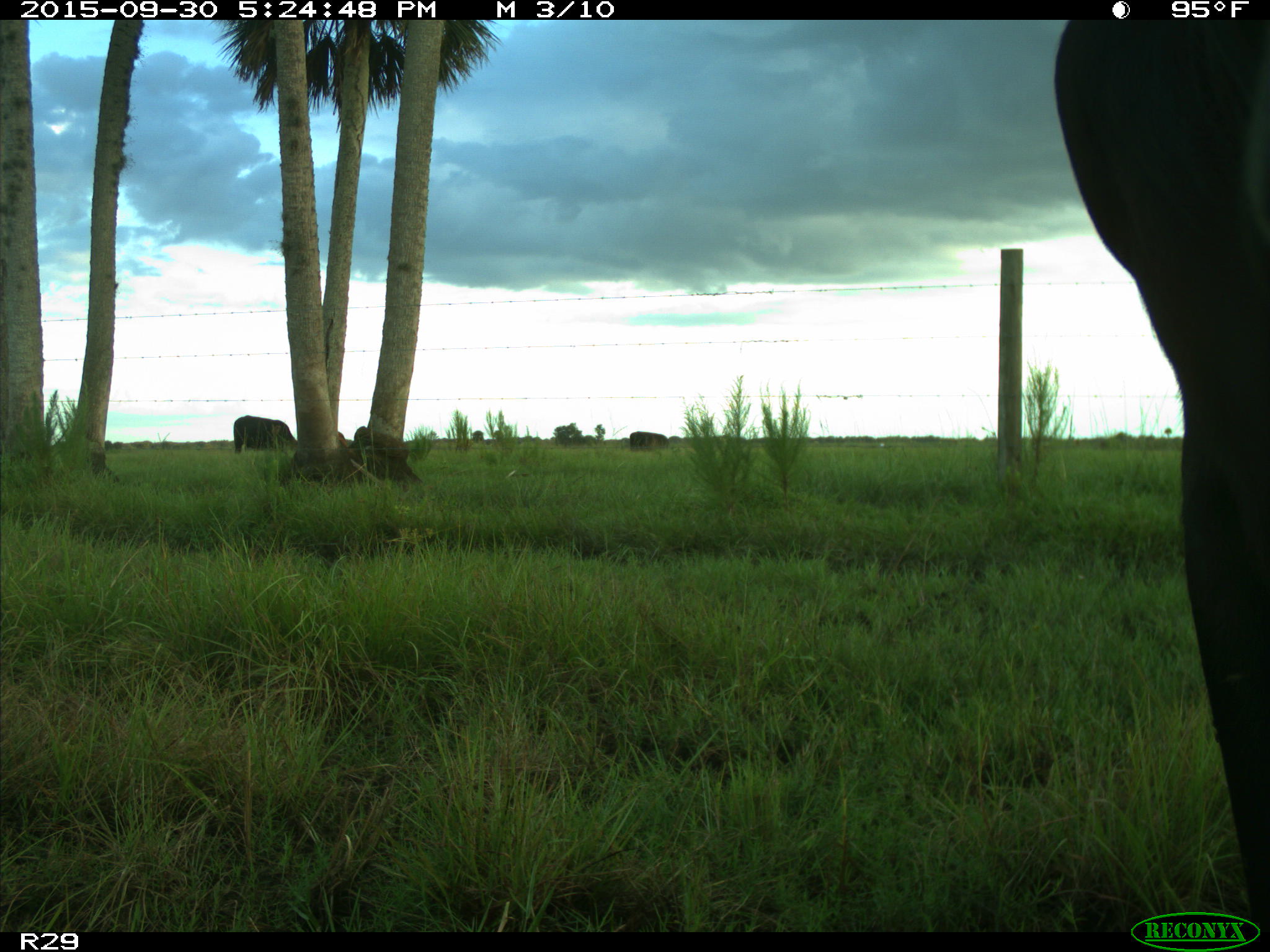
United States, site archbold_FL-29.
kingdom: Animalia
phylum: Chordata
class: Mammalia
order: Artiodactyla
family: Bovidae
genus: Bos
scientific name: Bos taurus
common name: domestic cow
Bos taurus (domestic cow).